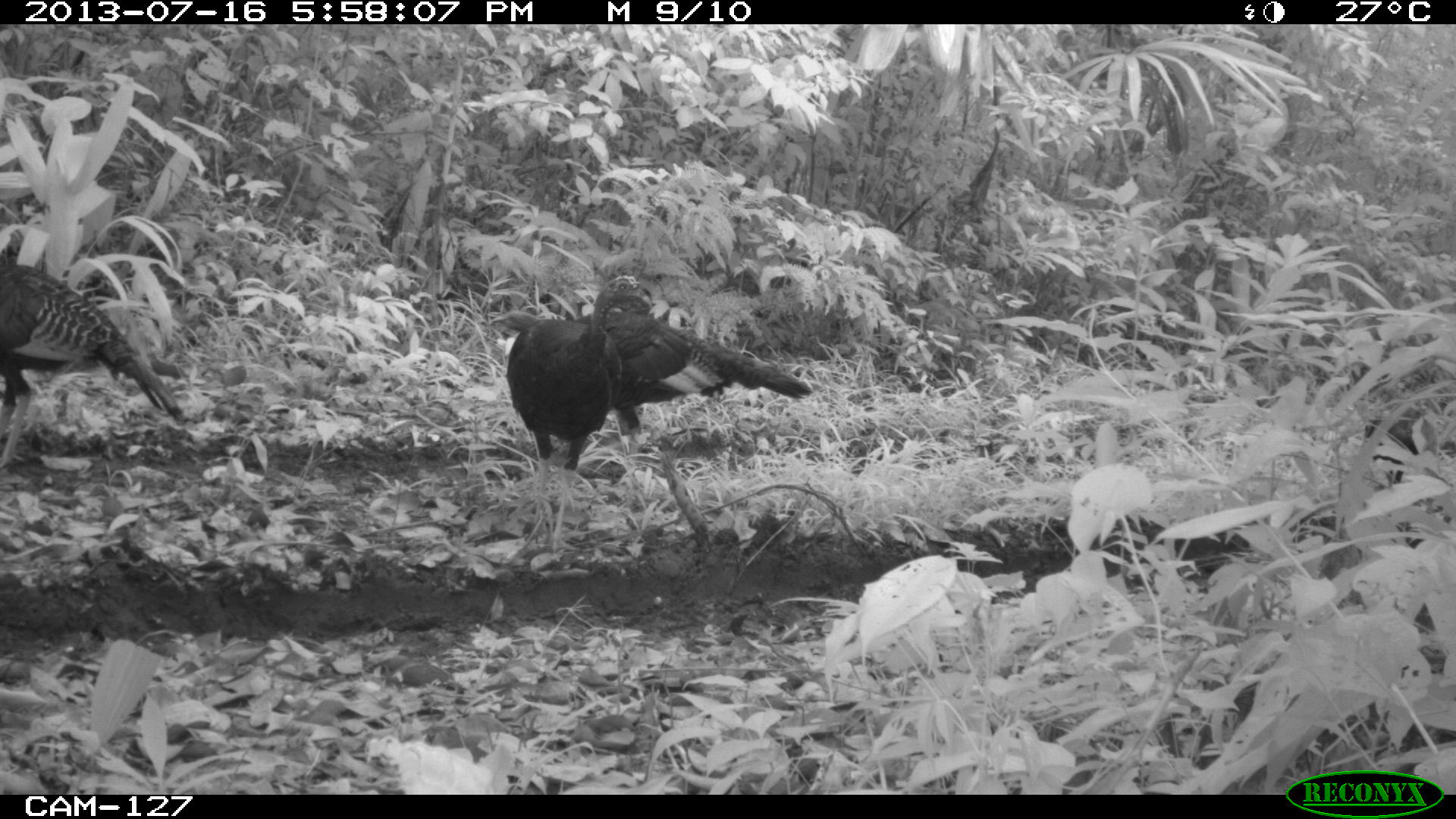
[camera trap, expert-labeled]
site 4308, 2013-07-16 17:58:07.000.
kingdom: Animalia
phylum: Chordata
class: Aves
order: Galliformes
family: Phasianidae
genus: Meleagris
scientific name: Meleagris ocellata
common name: ocellated turkey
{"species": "Meleagris ocellata (ocellated turkey)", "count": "4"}